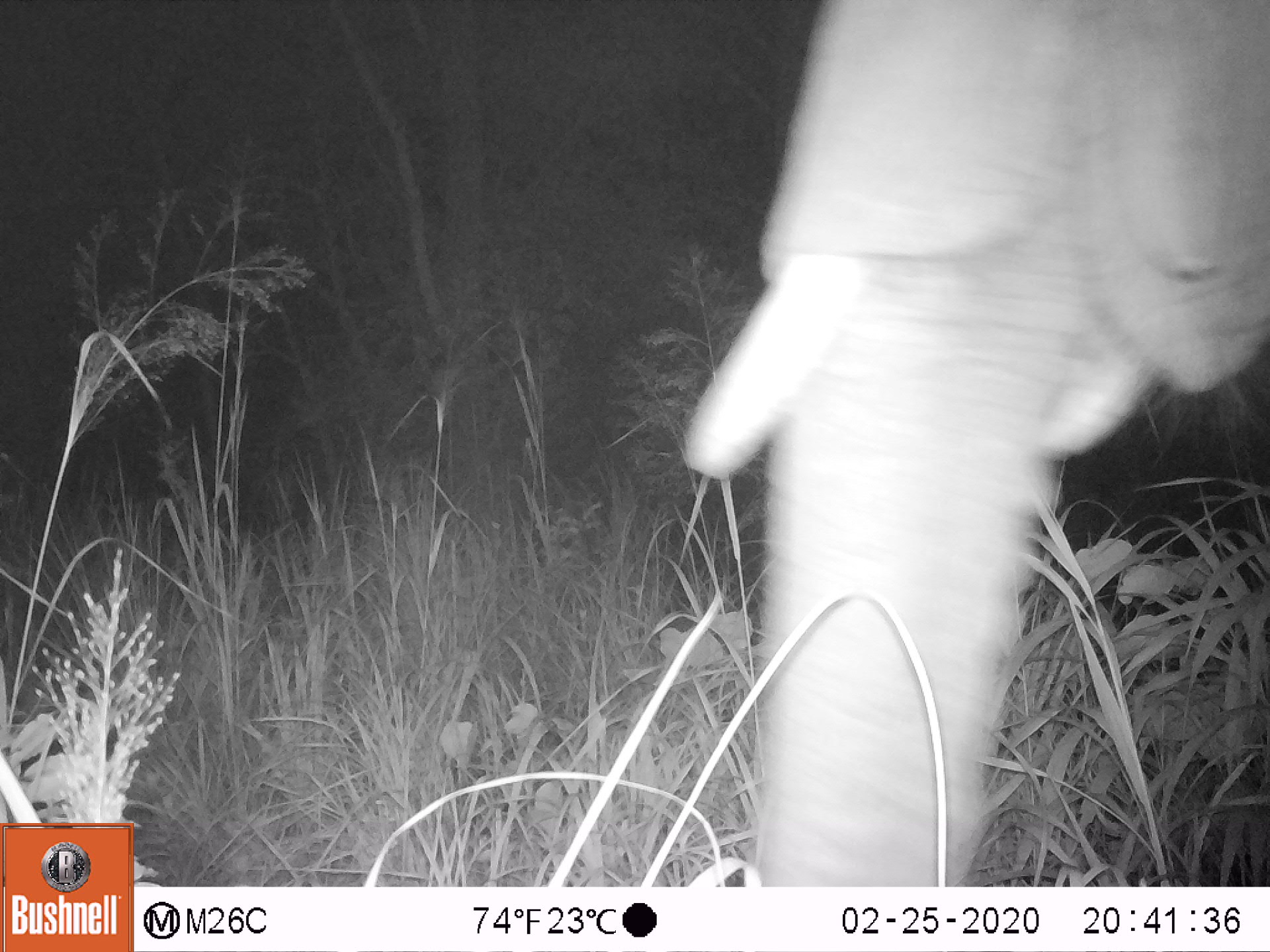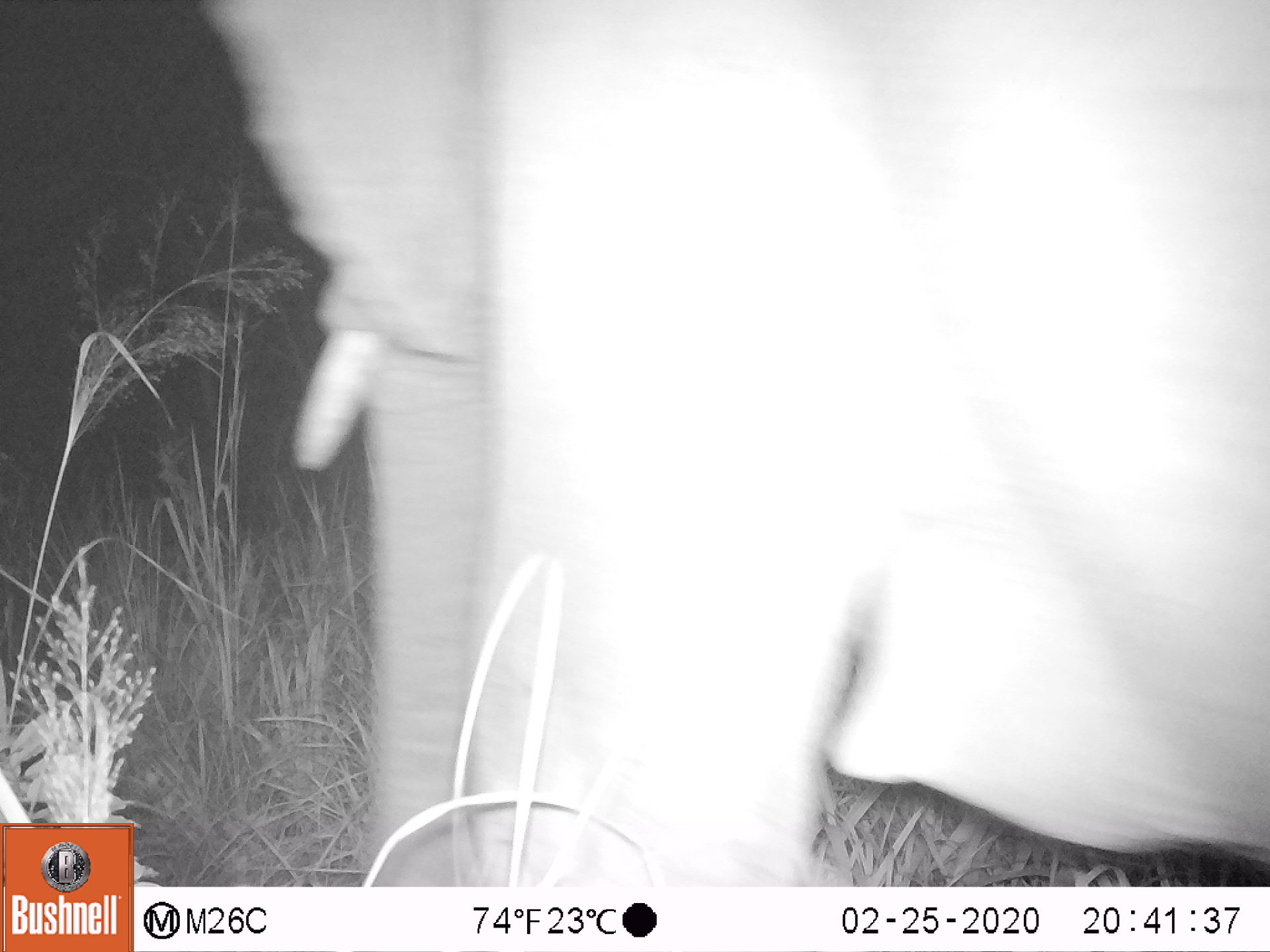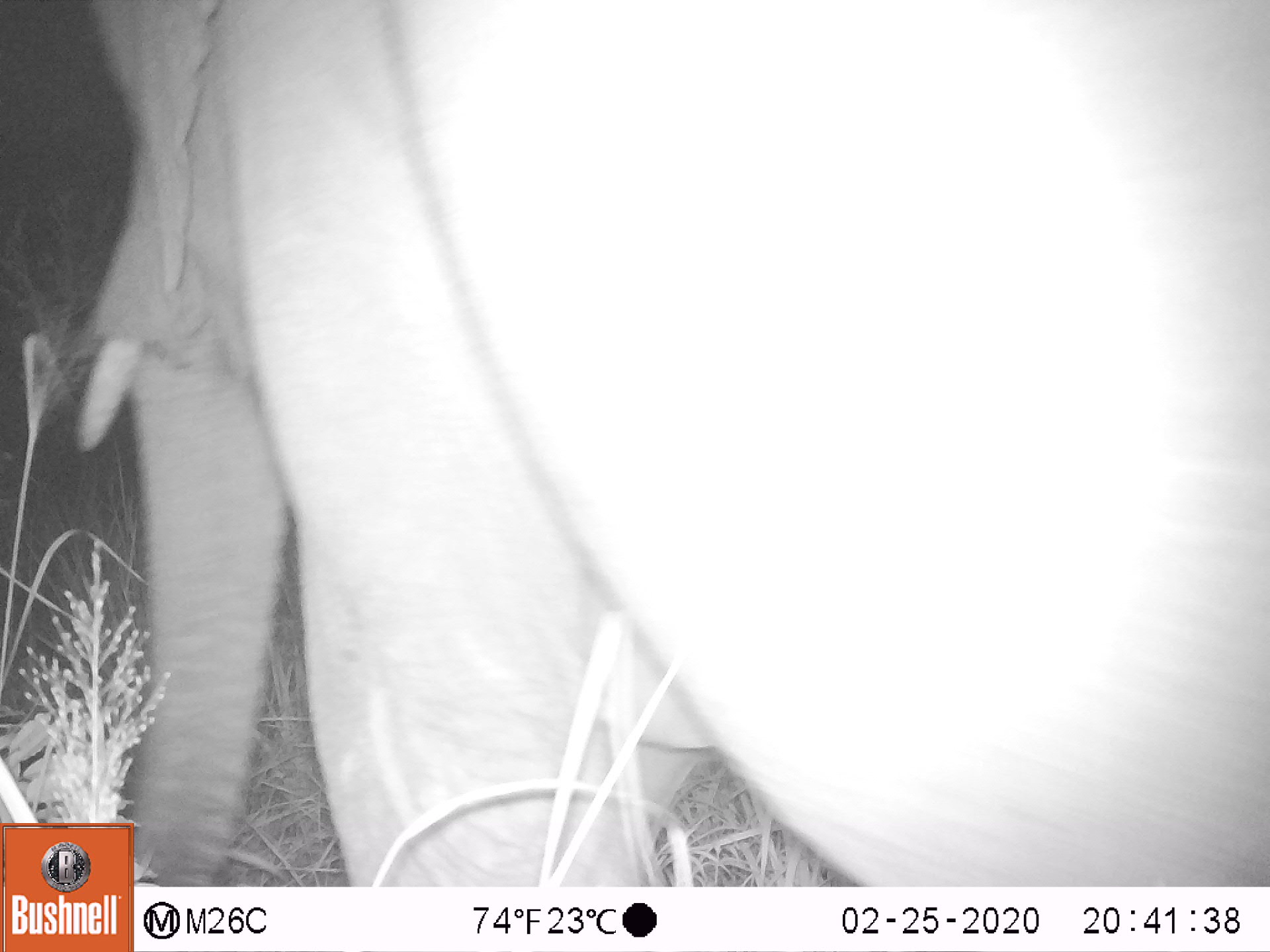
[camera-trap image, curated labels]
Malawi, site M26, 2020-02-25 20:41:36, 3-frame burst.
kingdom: Animalia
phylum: Chordata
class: Mammalia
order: Proboscidea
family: Elephantidae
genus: Loxodonta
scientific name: Loxodonta africana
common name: african savanna elephant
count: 1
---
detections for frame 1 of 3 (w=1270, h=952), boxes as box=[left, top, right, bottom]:
african savanna elephant: box=[679, 1, 1266, 878]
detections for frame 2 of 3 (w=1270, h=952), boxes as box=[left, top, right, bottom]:
african savanna elephant: box=[226, 1, 1270, 882]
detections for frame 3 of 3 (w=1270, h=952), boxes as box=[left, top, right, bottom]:
african savanna elephant: box=[69, 3, 1270, 818]